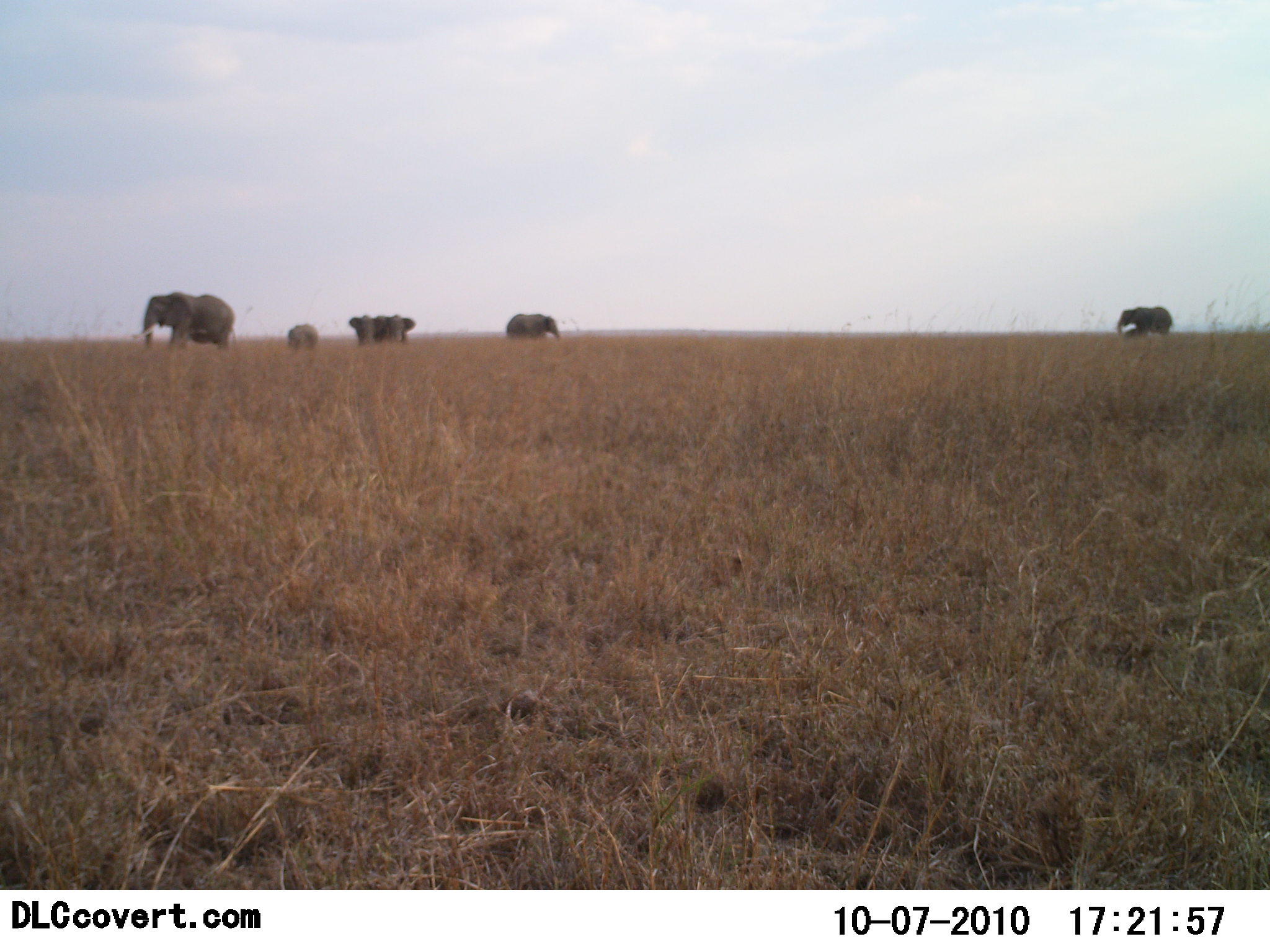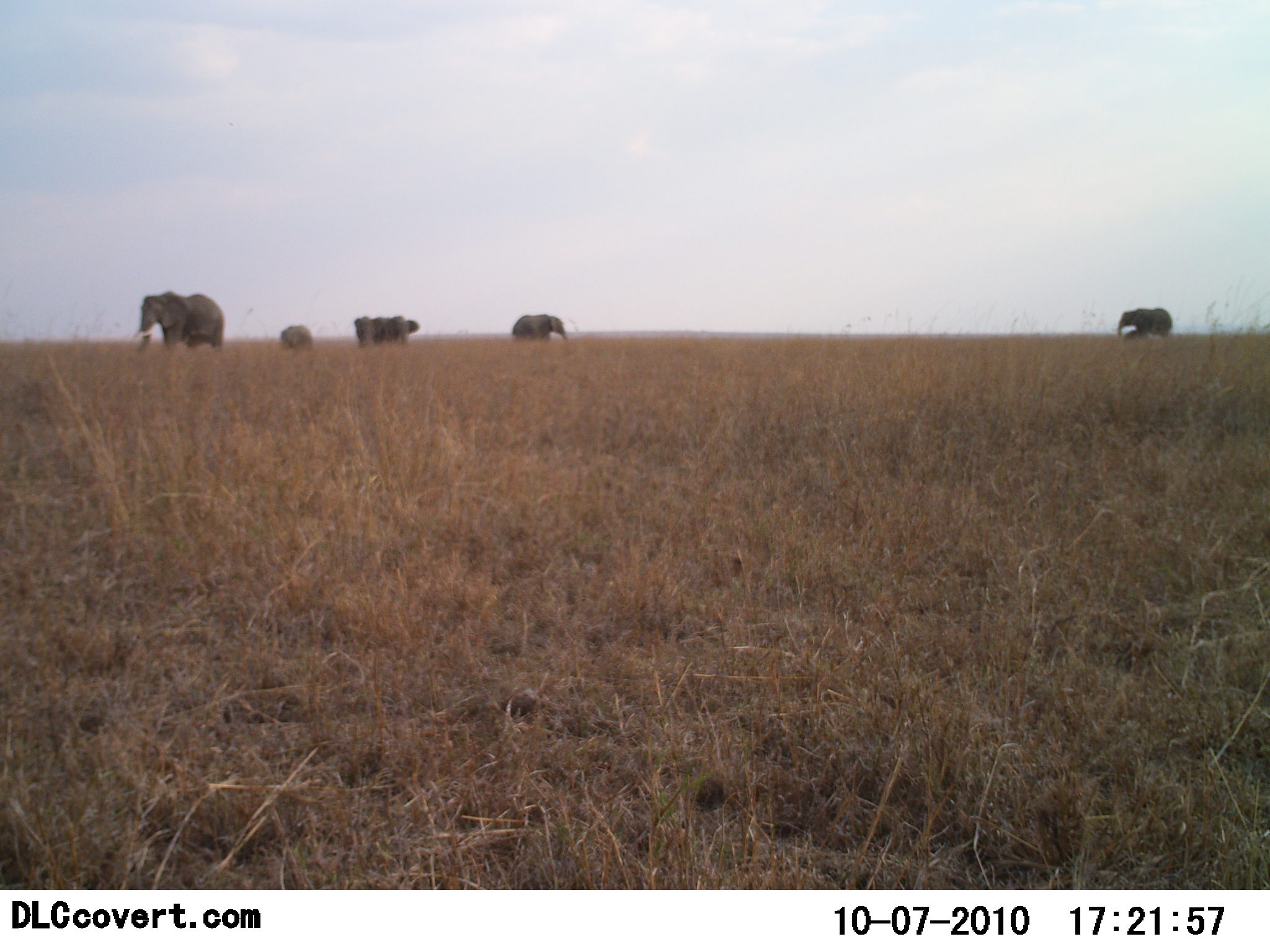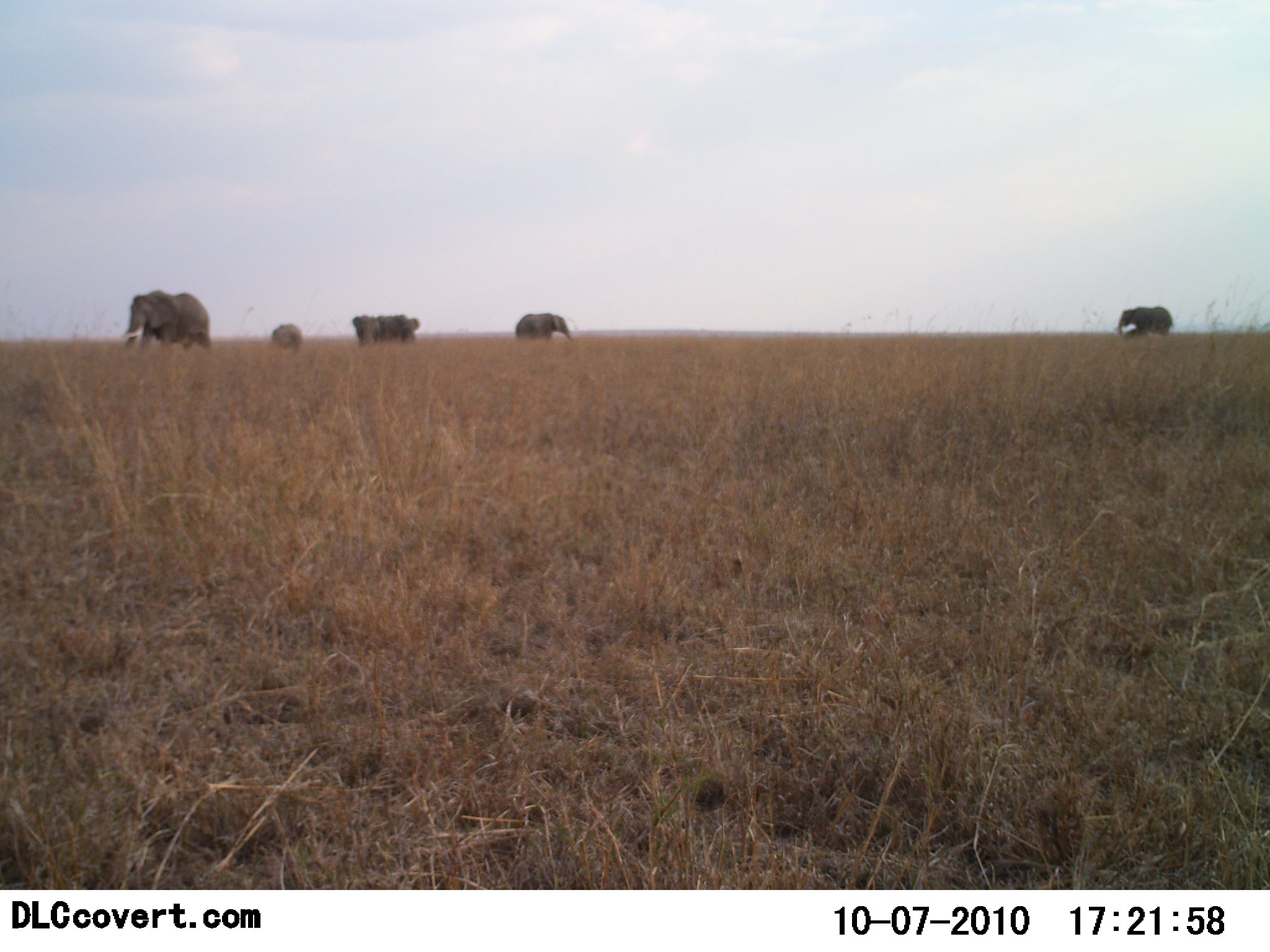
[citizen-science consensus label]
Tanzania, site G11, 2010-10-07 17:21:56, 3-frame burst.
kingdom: Animalia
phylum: Chordata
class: Mammalia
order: Proboscidea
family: Elephantidae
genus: Loxodonta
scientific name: Loxodonta africana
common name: african bush elephant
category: elephant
Elephant (african bush elephant) (Loxodonta africana), count 5. Behavior (volunteer vote fractions): standing 42%, resting 8%, moving 67%, interacting 0%. Young present (vote fraction): 42%. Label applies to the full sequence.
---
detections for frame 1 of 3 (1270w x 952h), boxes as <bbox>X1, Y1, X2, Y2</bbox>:
animal: <bbox>141, 291, 236, 358</bbox>; <bbox>1117, 304, 1173, 338</bbox>; <bbox>506, 314, 560, 344</bbox>; <bbox>348, 314, 387, 348</bbox>; <bbox>286, 323, 319, 356</bbox>; <bbox>382, 314, 415, 347</bbox>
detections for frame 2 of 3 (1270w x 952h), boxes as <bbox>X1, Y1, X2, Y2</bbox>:
animal: <bbox>133, 290, 226, 353</bbox>; <bbox>1117, 307, 1172, 342</bbox>; <bbox>512, 314, 571, 345</bbox>; <bbox>381, 315, 420, 346</bbox>; <bbox>354, 315, 385, 347</bbox>; <bbox>280, 325, 313, 351</bbox>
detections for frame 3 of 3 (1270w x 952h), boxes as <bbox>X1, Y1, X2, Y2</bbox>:
animal: <bbox>120, 290, 211, 354</bbox>; <bbox>1117, 306, 1173, 342</bbox>; <bbox>515, 313, 573, 345</bbox>; <bbox>385, 314, 421, 347</bbox>; <bbox>353, 314, 385, 348</bbox>; <bbox>271, 324, 302, 352</bbox>